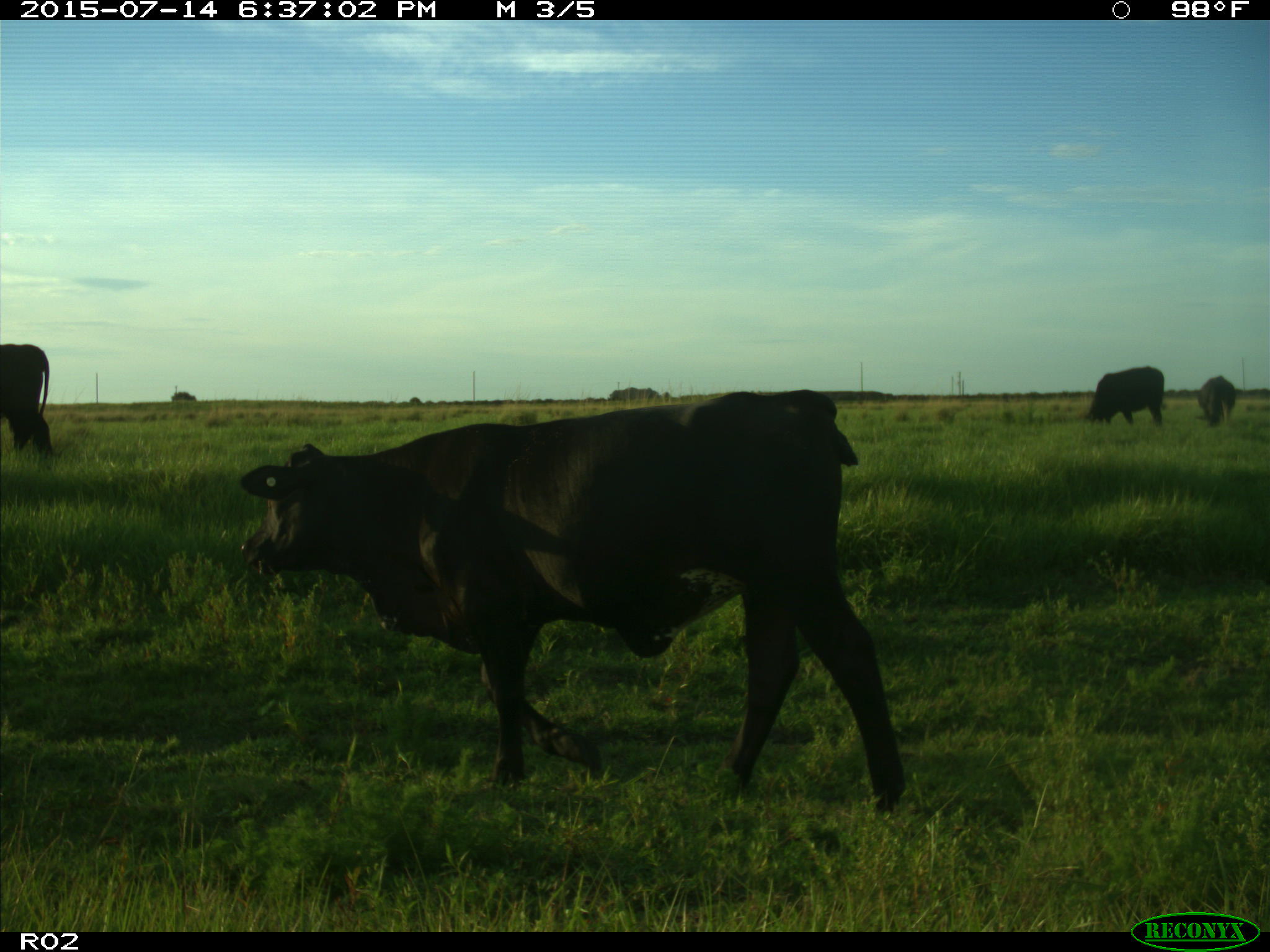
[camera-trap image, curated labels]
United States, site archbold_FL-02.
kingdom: Animalia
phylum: Chordata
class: Mammalia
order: Artiodactyla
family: Bovidae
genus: Bos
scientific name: Bos taurus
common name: domestic cow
Bos taurus (domestic cow).